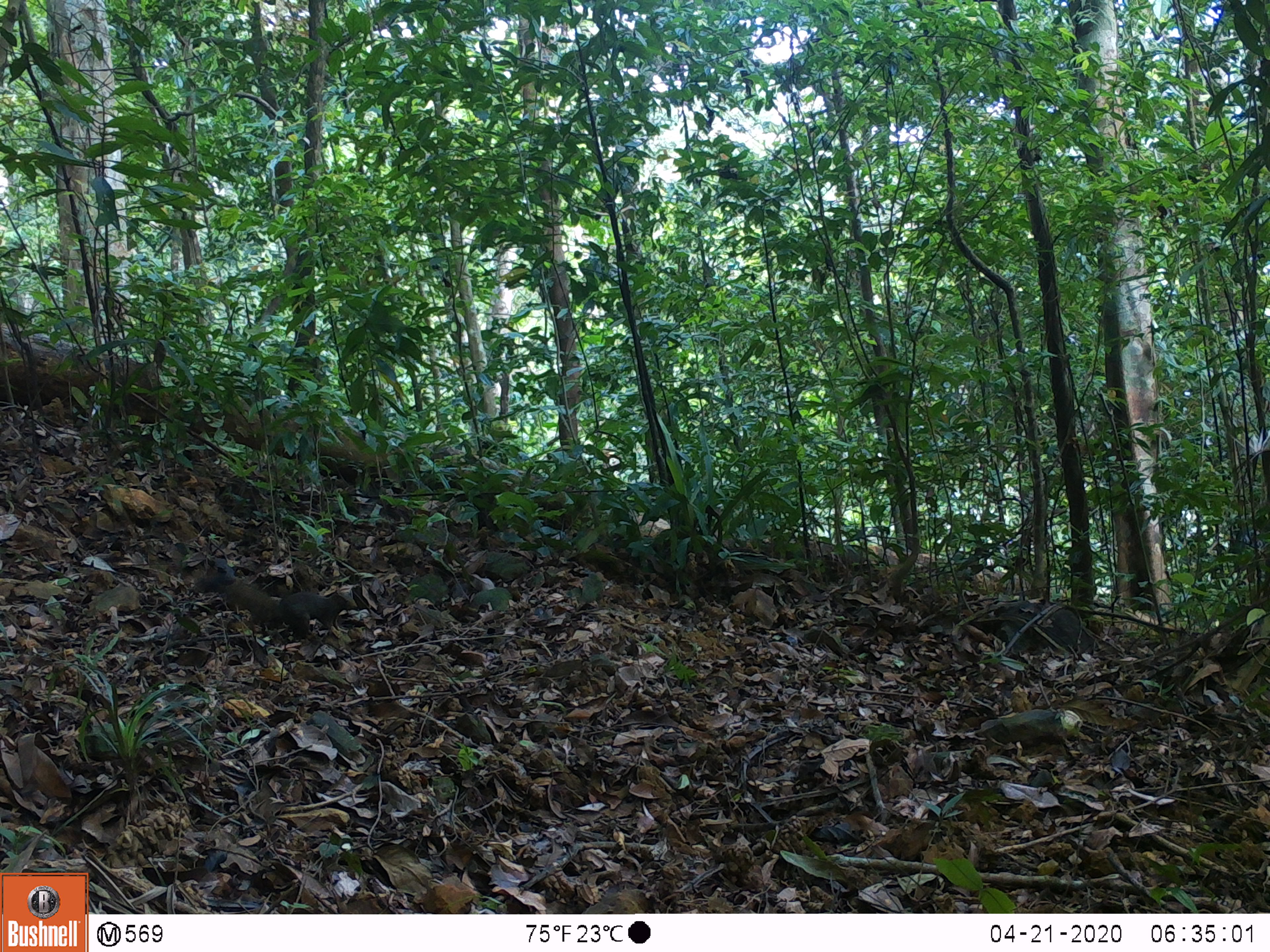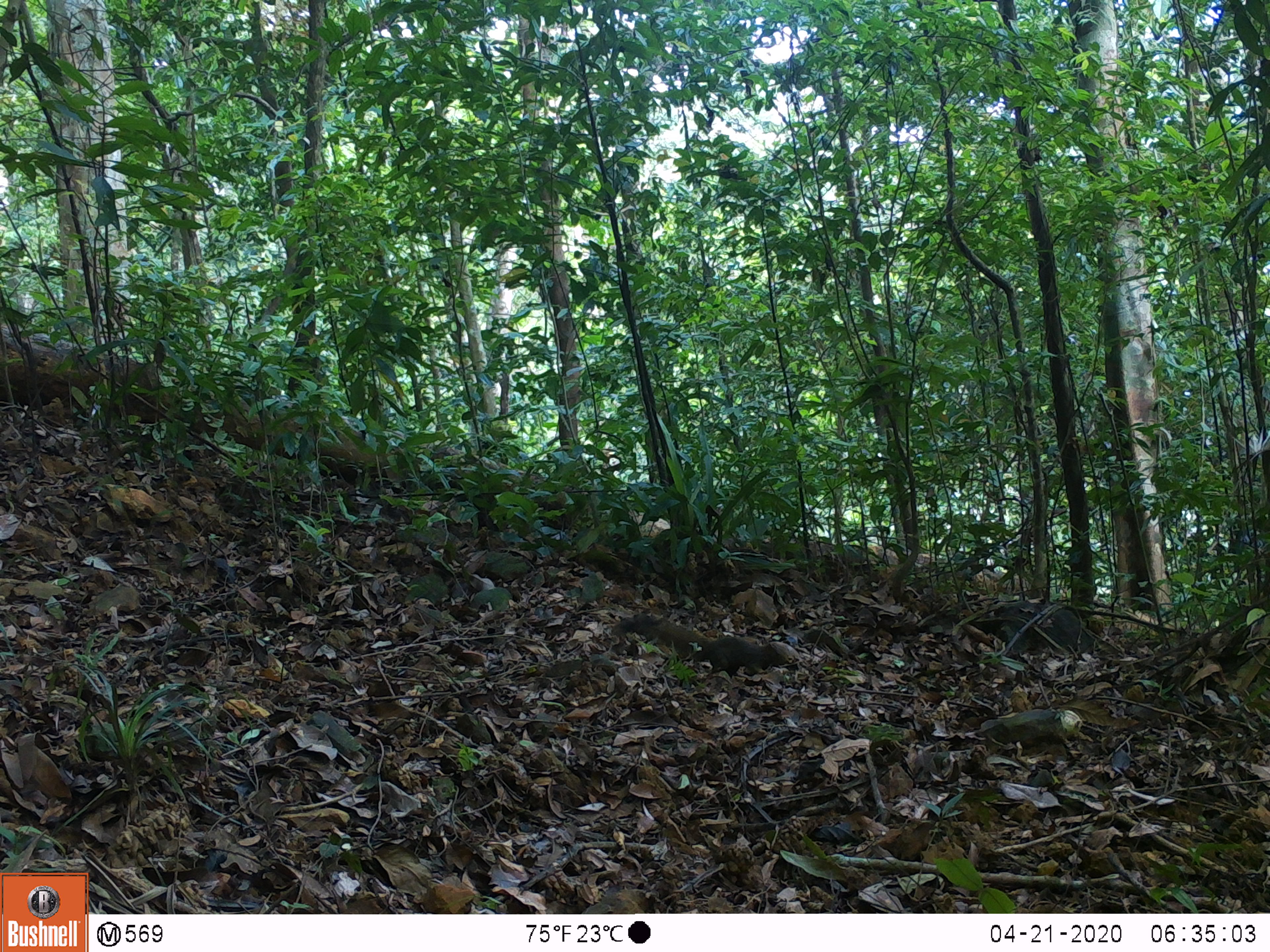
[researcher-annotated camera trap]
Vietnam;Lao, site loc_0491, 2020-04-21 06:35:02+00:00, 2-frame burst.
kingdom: Animalia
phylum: Chordata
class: Mammalia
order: Rodentia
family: Sciuridae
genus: Callosciurus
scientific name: Callosciurus erythraeus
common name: pallas's squirrel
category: pallass squirrel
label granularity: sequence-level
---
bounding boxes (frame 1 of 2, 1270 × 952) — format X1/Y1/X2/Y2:
pallass squirrel: 192/572/359/639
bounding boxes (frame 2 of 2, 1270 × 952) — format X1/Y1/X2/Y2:
pallass squirrel: 611/613/800/678